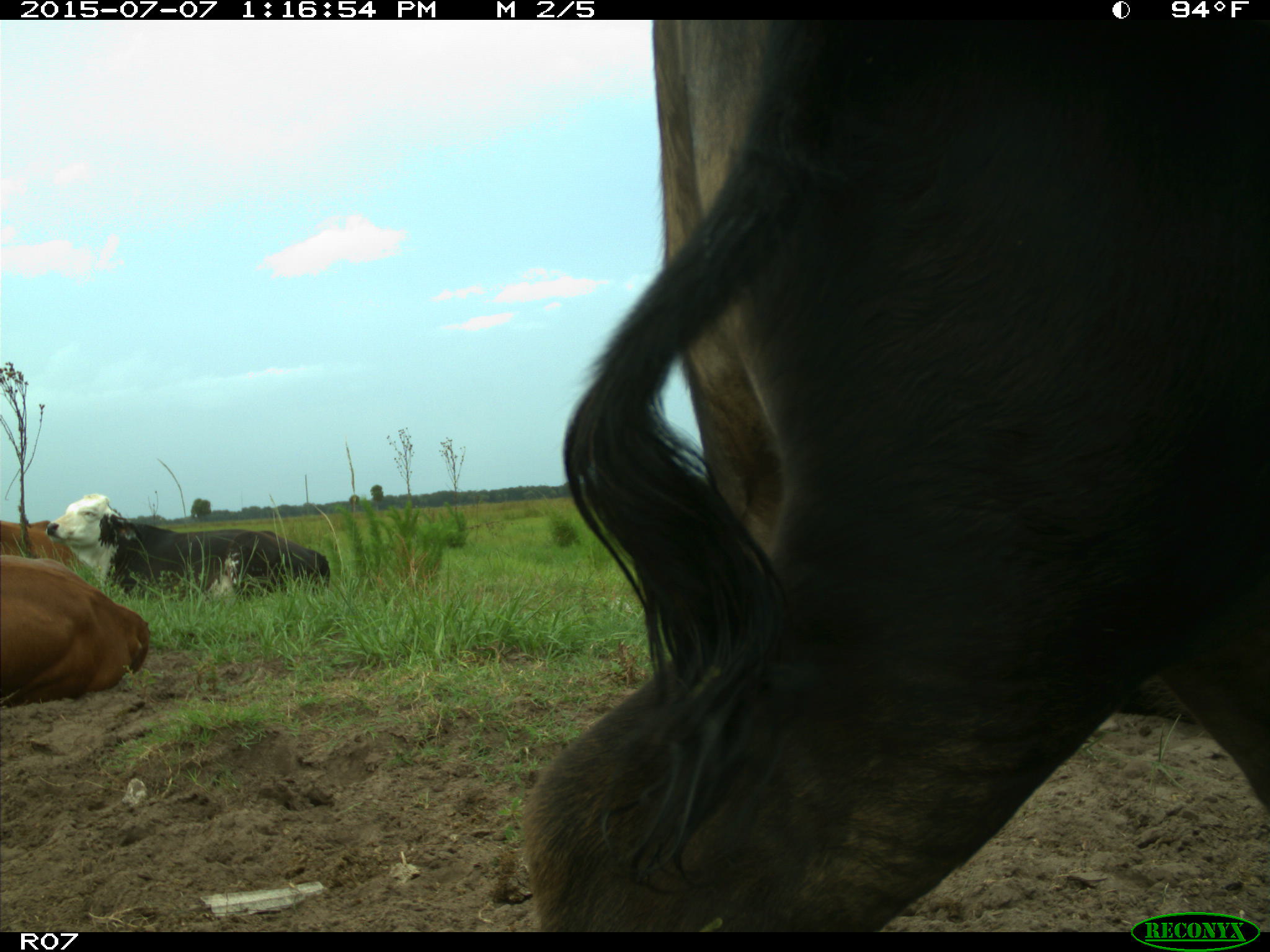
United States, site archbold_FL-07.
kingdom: Animalia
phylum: Chordata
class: Mammalia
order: Artiodactyla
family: Bovidae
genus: Bos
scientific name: Bos taurus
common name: domestic cow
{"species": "Bos taurus (domestic cow)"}